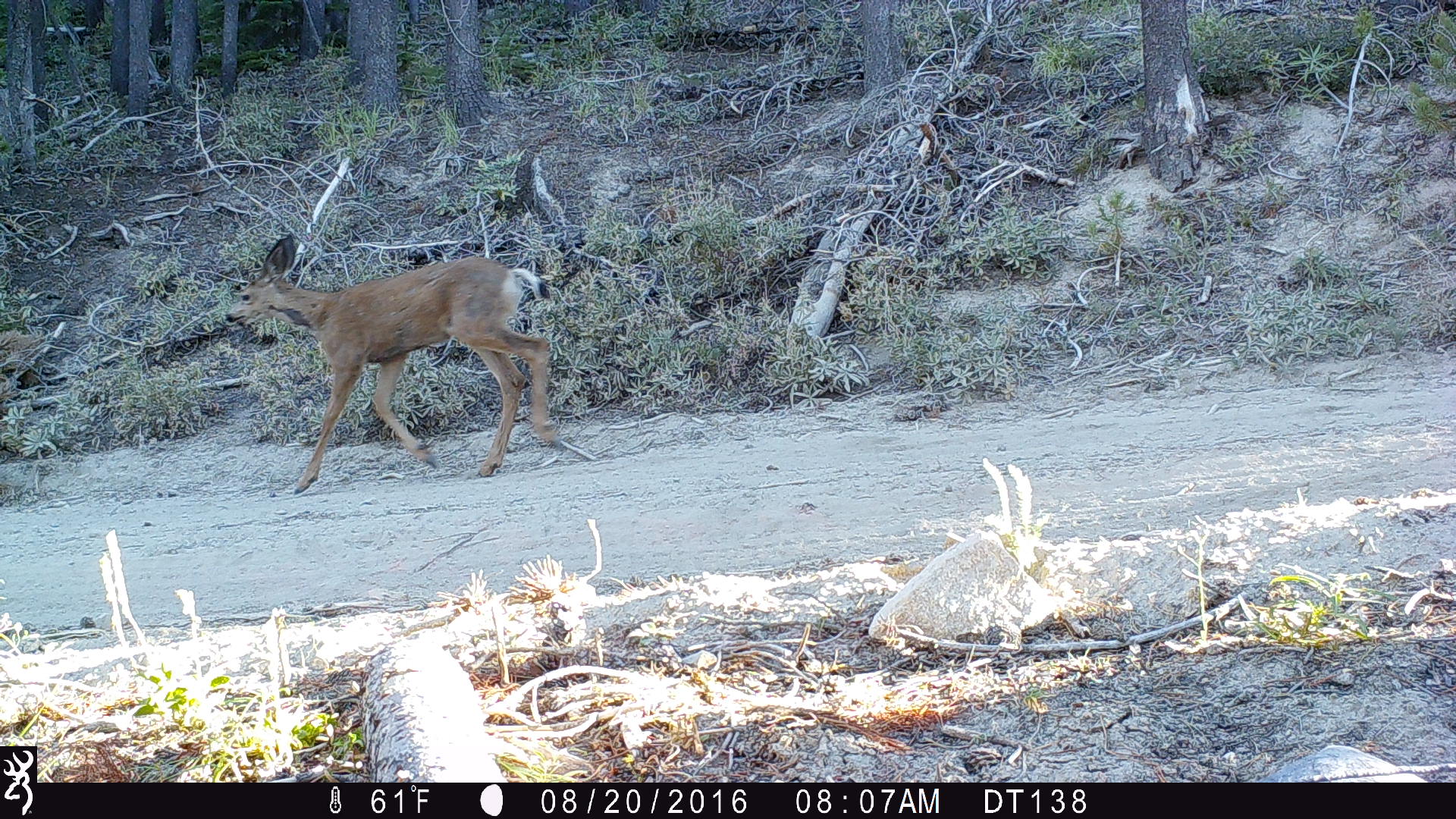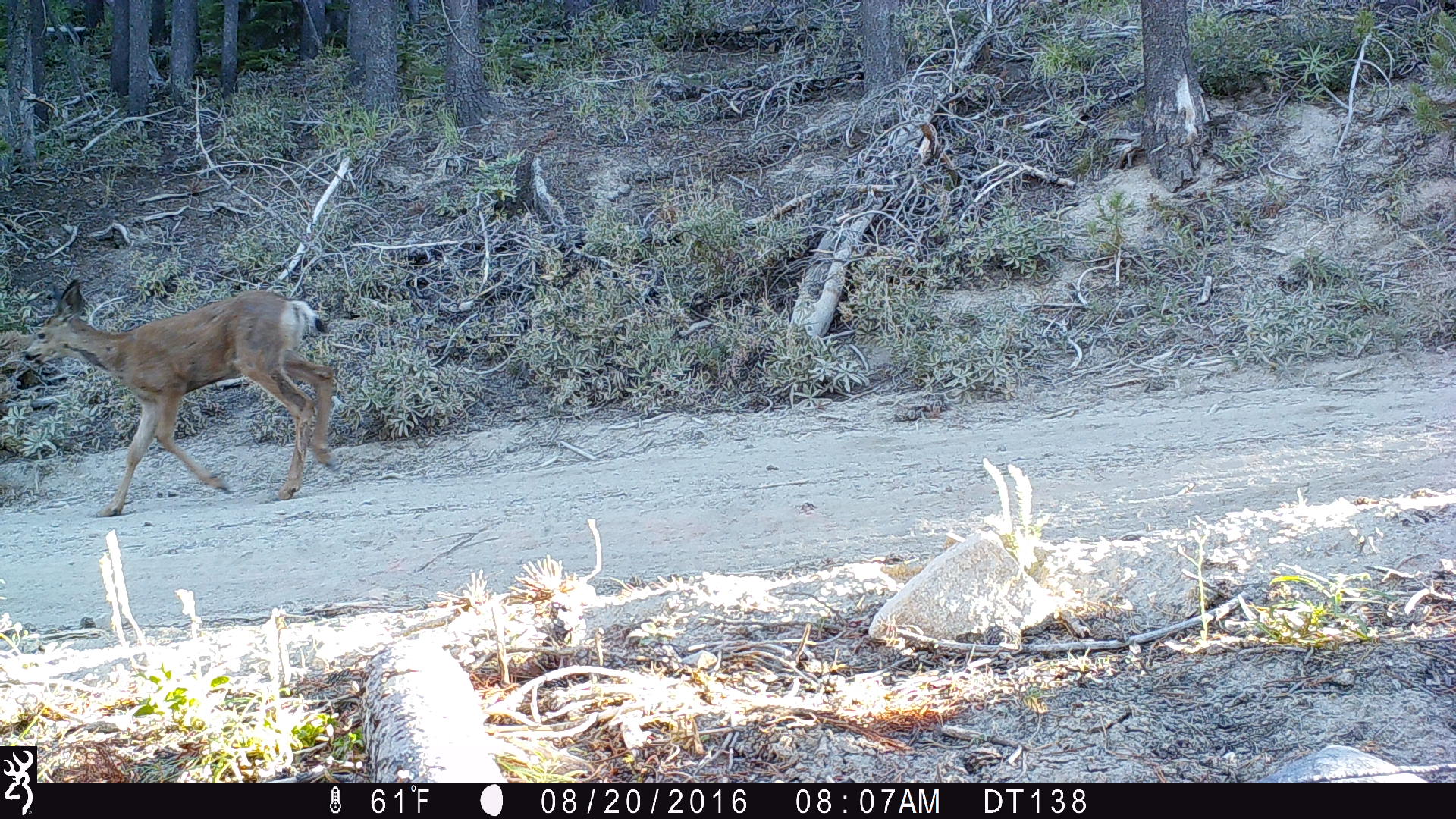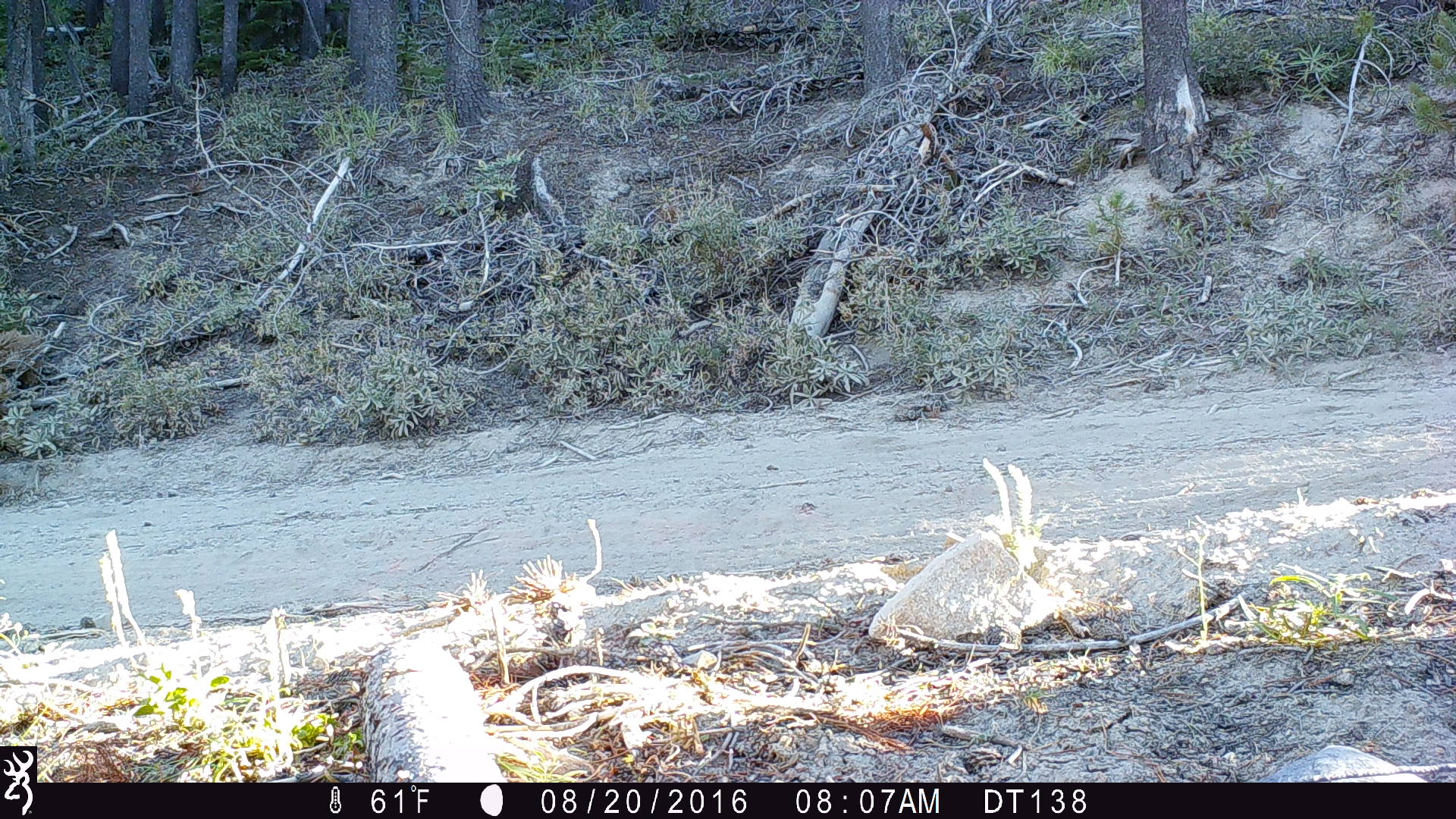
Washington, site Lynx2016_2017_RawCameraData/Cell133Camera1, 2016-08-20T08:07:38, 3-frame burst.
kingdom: Animalia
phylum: Chordata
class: Mammalia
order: Artiodactyla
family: Cervidae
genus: Odocoileus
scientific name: Odocoileus hemionus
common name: mule deer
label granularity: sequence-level